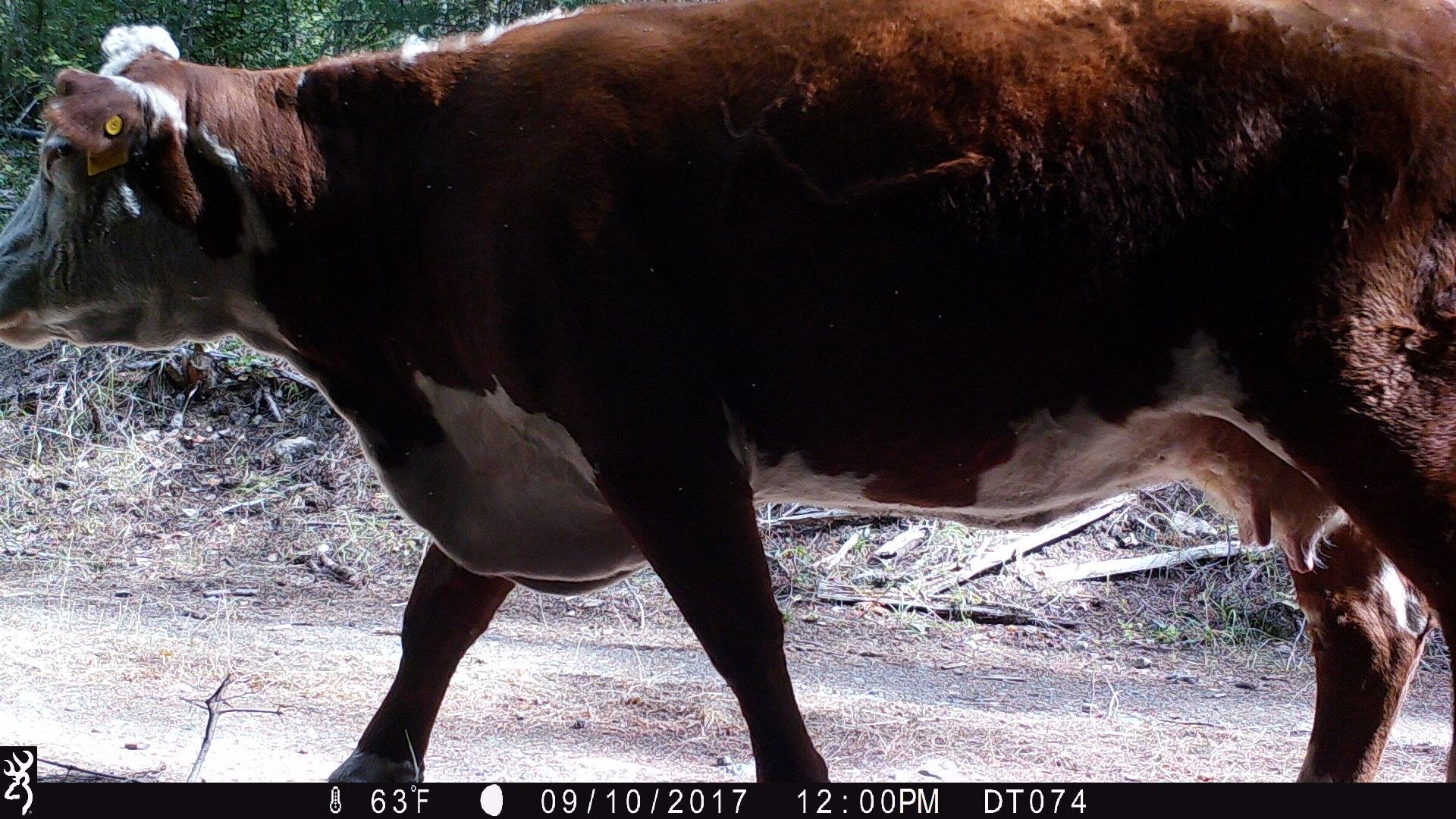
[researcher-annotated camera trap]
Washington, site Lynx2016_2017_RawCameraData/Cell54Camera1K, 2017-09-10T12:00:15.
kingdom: Animalia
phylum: Chordata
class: Mammalia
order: Artiodactyla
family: Bovidae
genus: Bos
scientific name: Bos taurus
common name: domestic cattle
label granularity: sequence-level